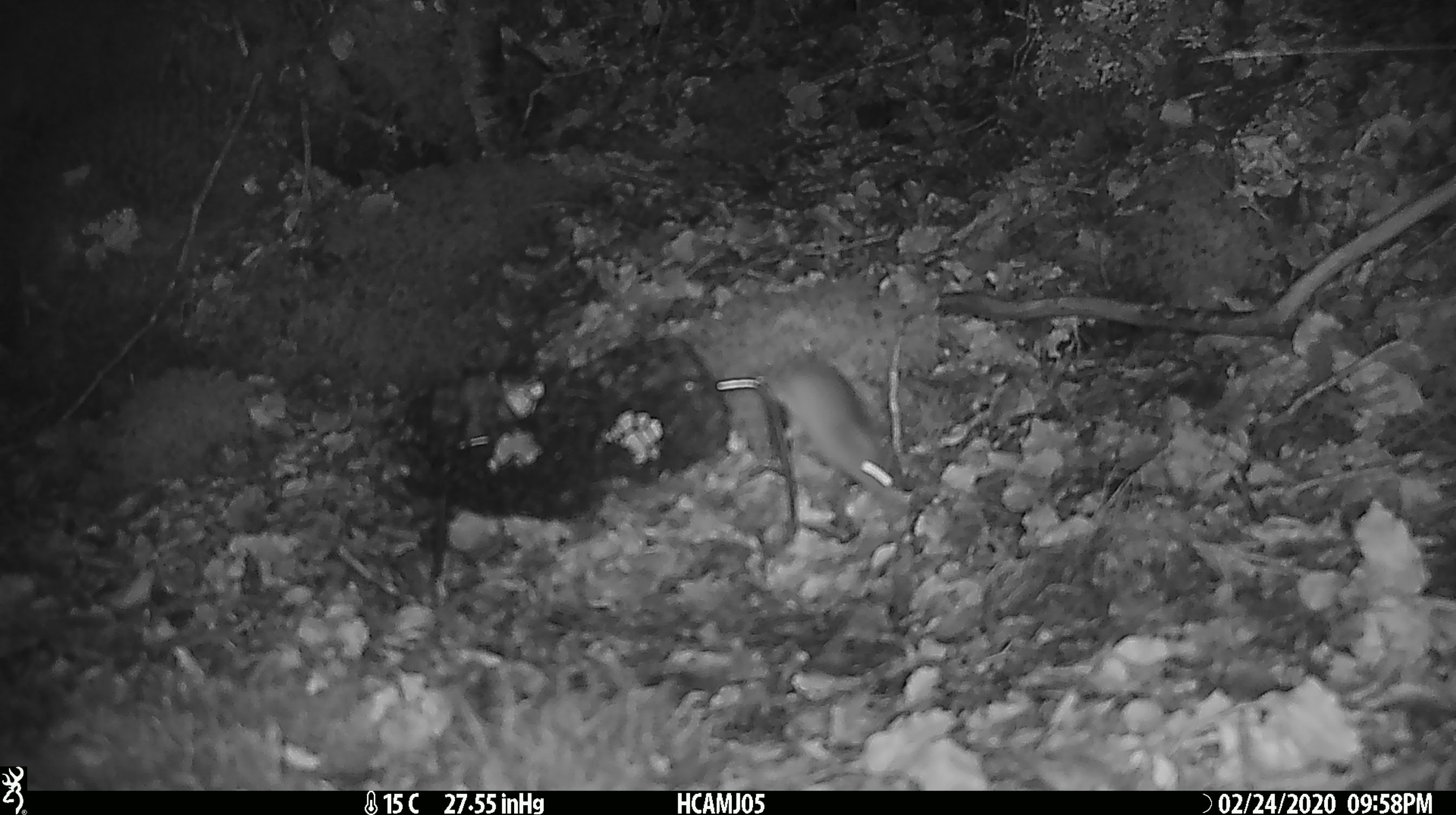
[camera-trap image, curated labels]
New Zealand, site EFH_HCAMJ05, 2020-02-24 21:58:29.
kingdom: Animalia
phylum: Chordata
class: Mammalia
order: Rodentia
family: Muridae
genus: Mus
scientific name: Mus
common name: mouse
Mouse (Mus).